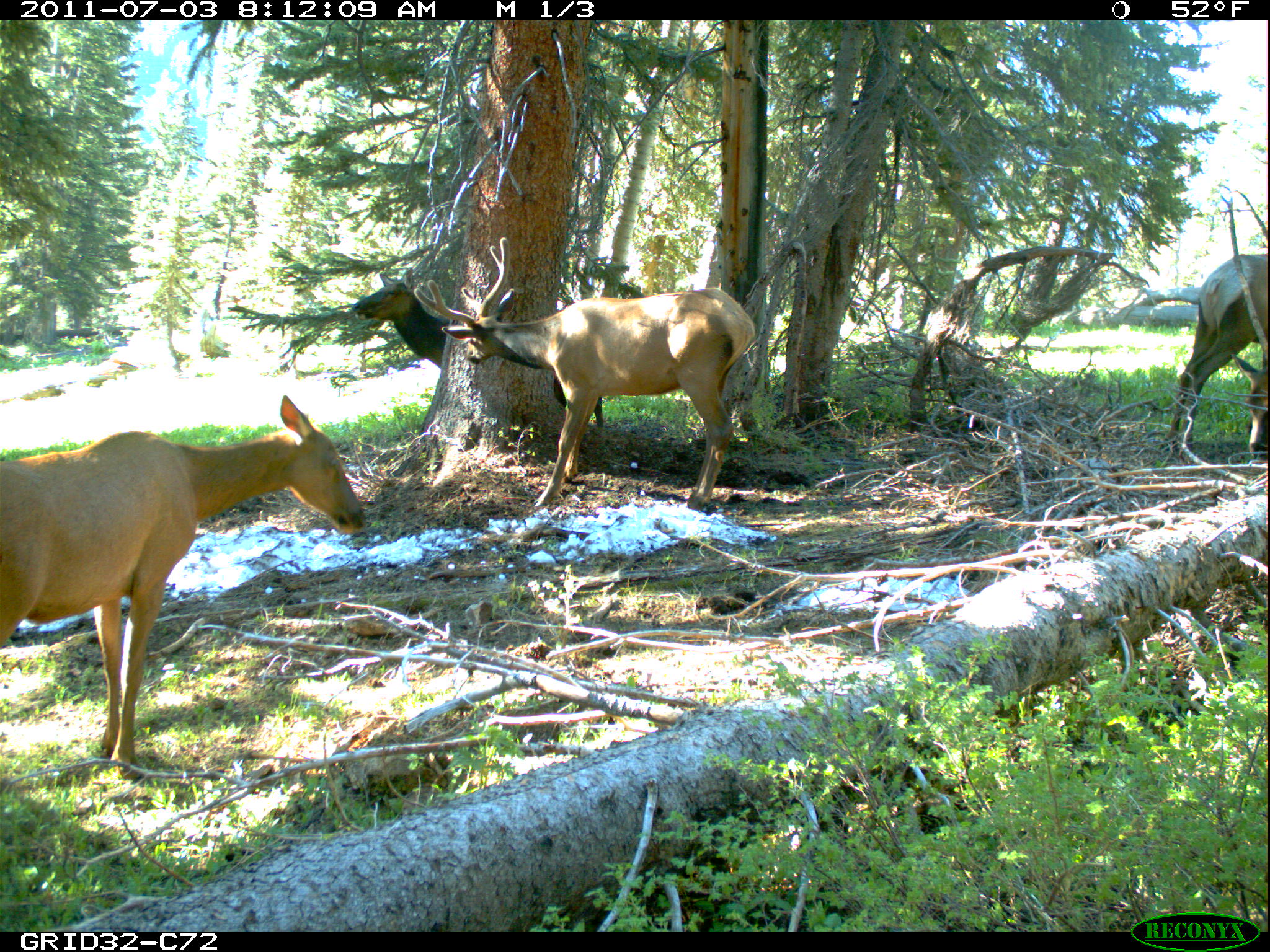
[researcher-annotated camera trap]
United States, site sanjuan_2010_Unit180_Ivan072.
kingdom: Animalia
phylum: Chordata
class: Mammalia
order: Artiodactyla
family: Cervidae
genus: Cervus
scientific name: Cervus elaphus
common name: red deer